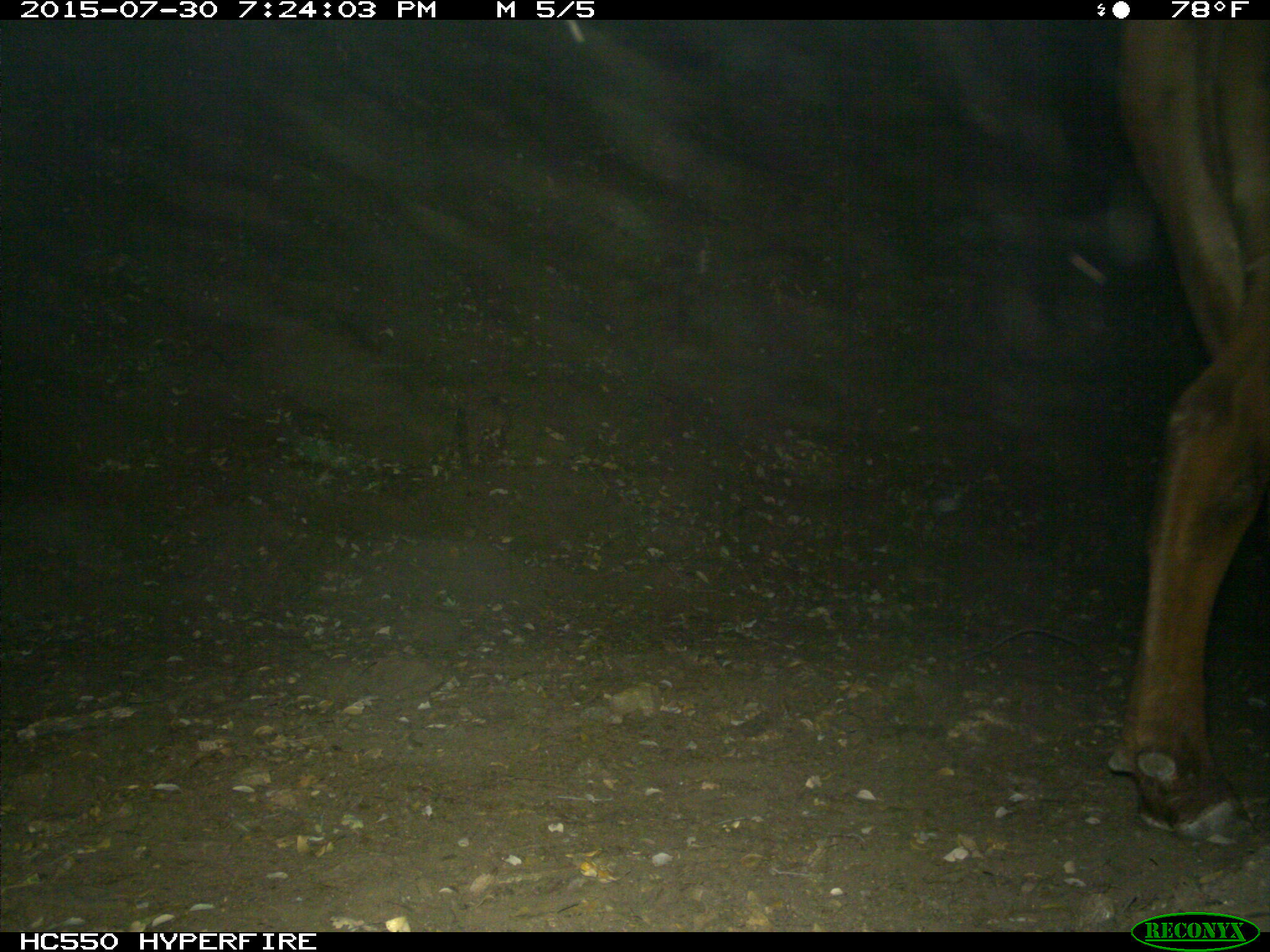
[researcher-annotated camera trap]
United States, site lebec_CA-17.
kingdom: Animalia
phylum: Chordata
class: Mammalia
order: Artiodactyla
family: Bovidae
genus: Bos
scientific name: Bos taurus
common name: domestic cow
Bos taurus (domestic cow).